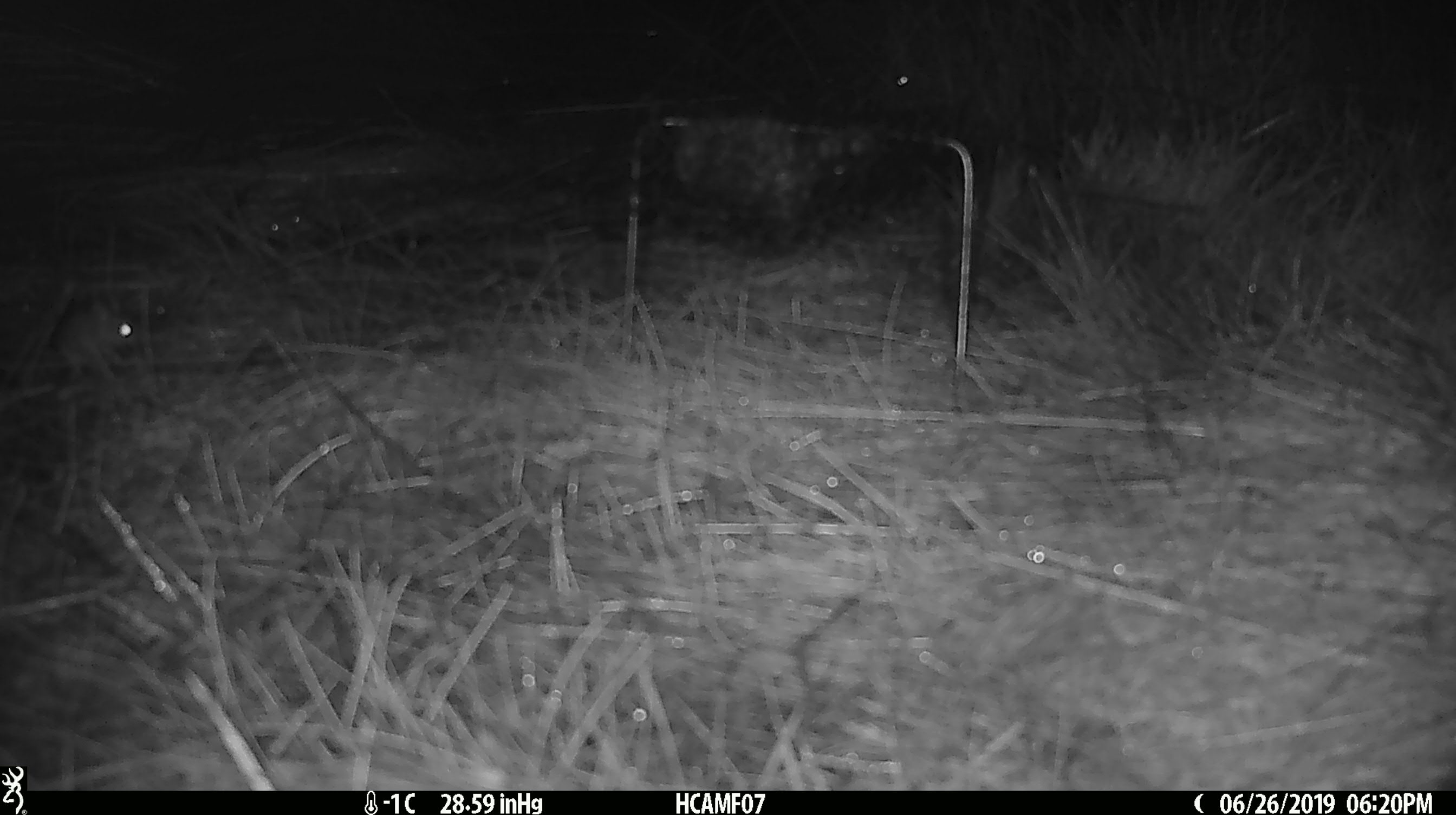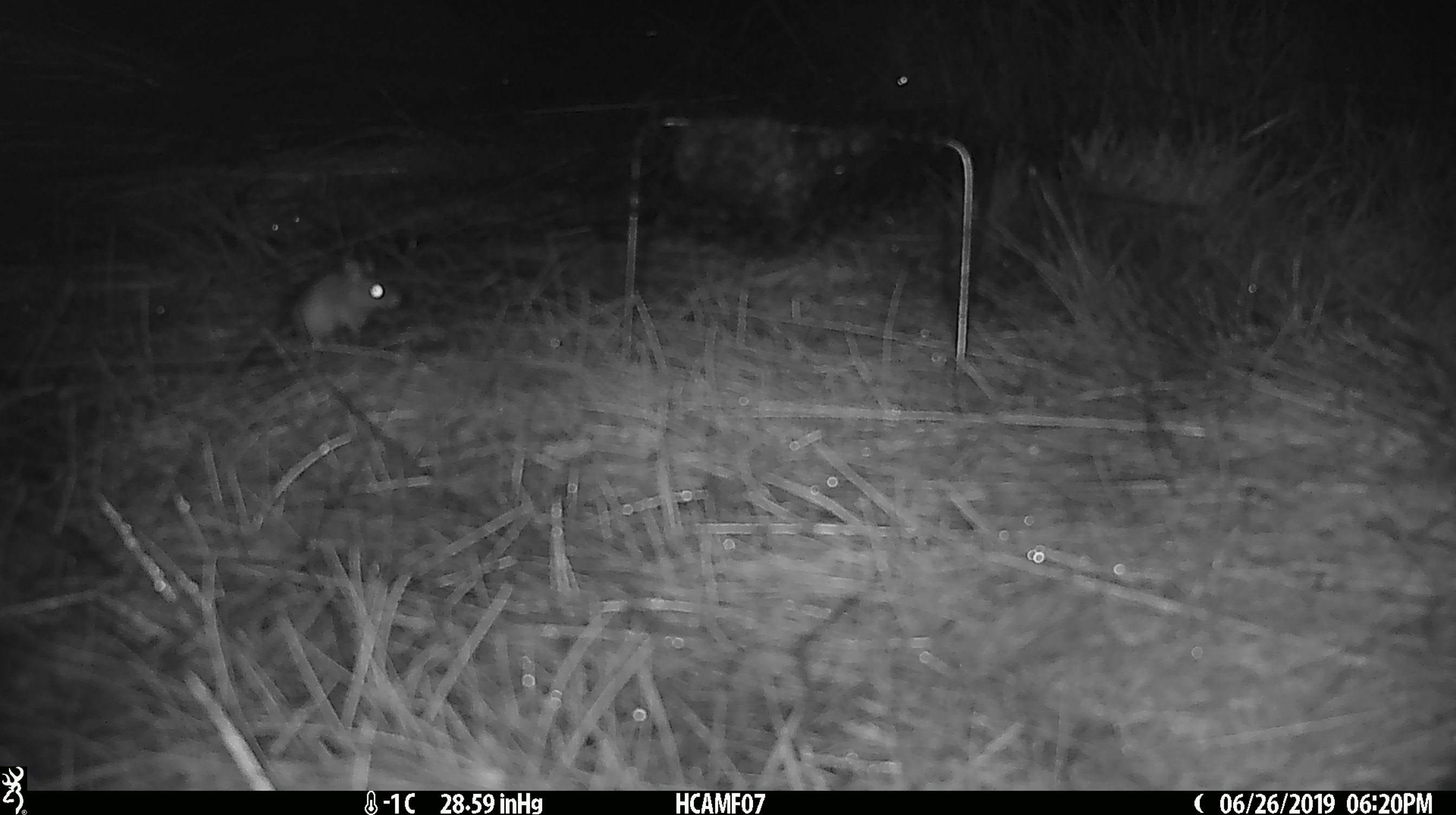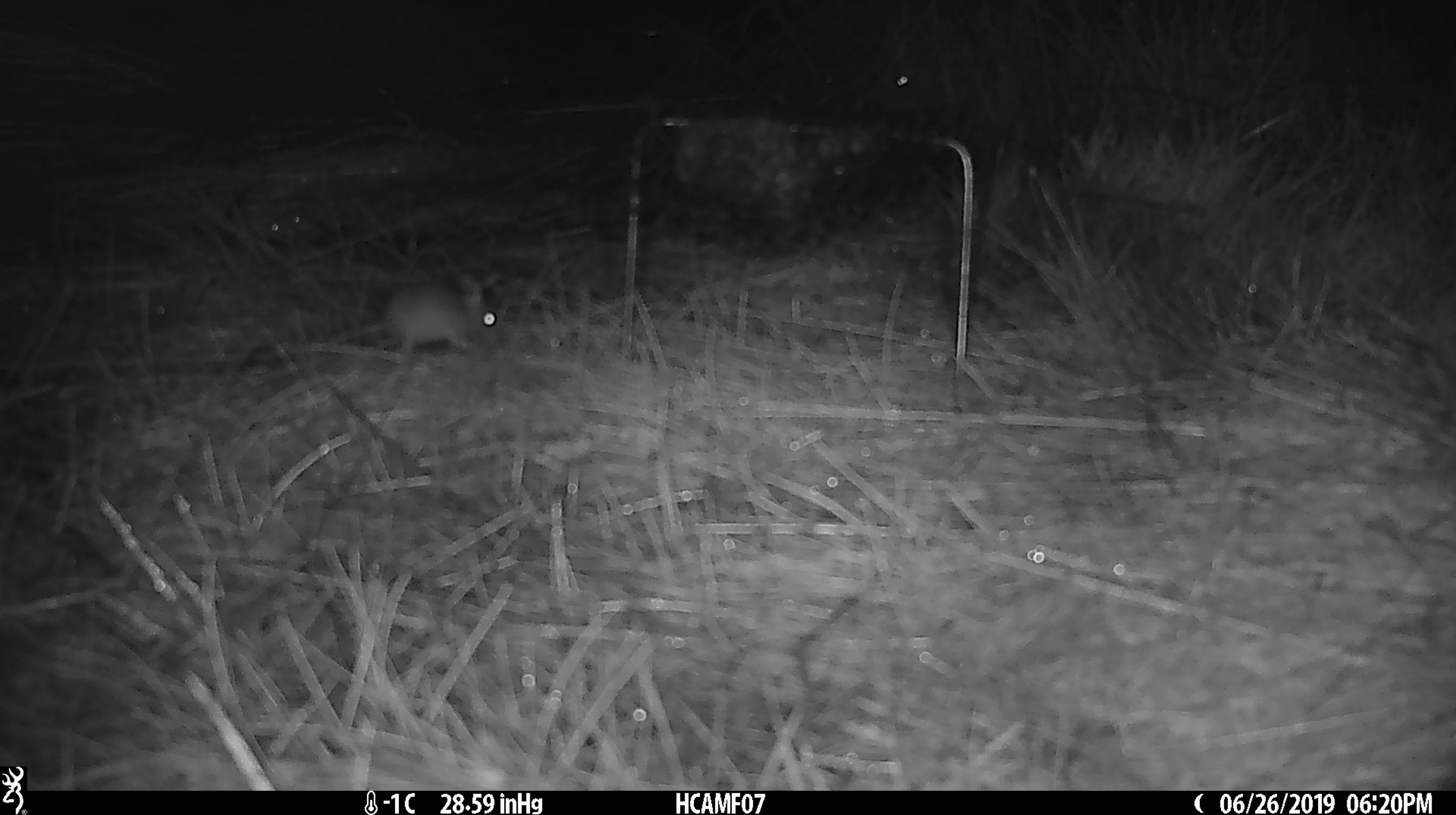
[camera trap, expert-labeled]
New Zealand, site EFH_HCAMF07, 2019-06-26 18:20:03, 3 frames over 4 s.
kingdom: Animalia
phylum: Chordata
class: Mammalia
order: Rodentia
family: Muridae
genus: Mus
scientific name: Mus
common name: mouse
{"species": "mouse (Mus)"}